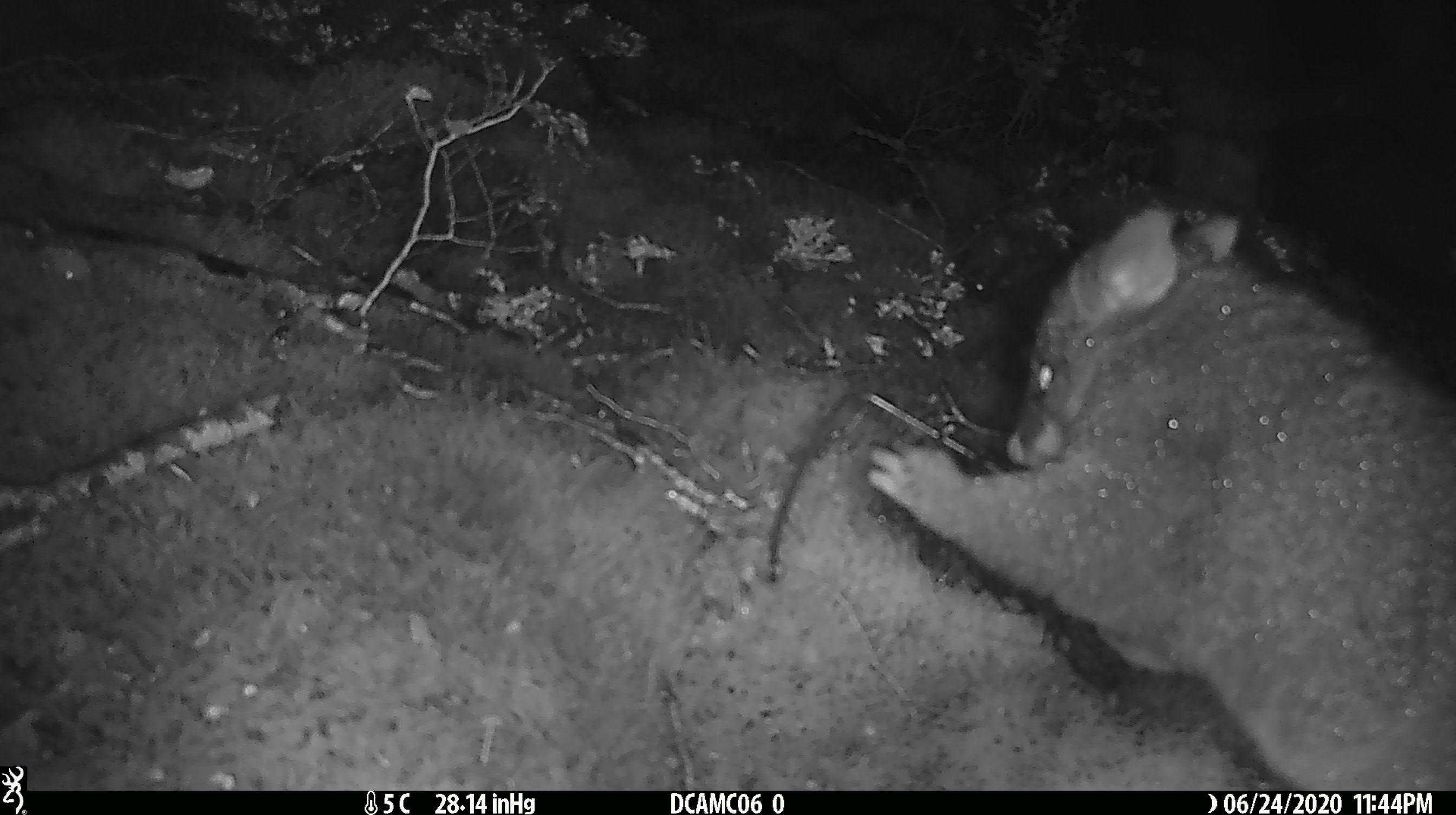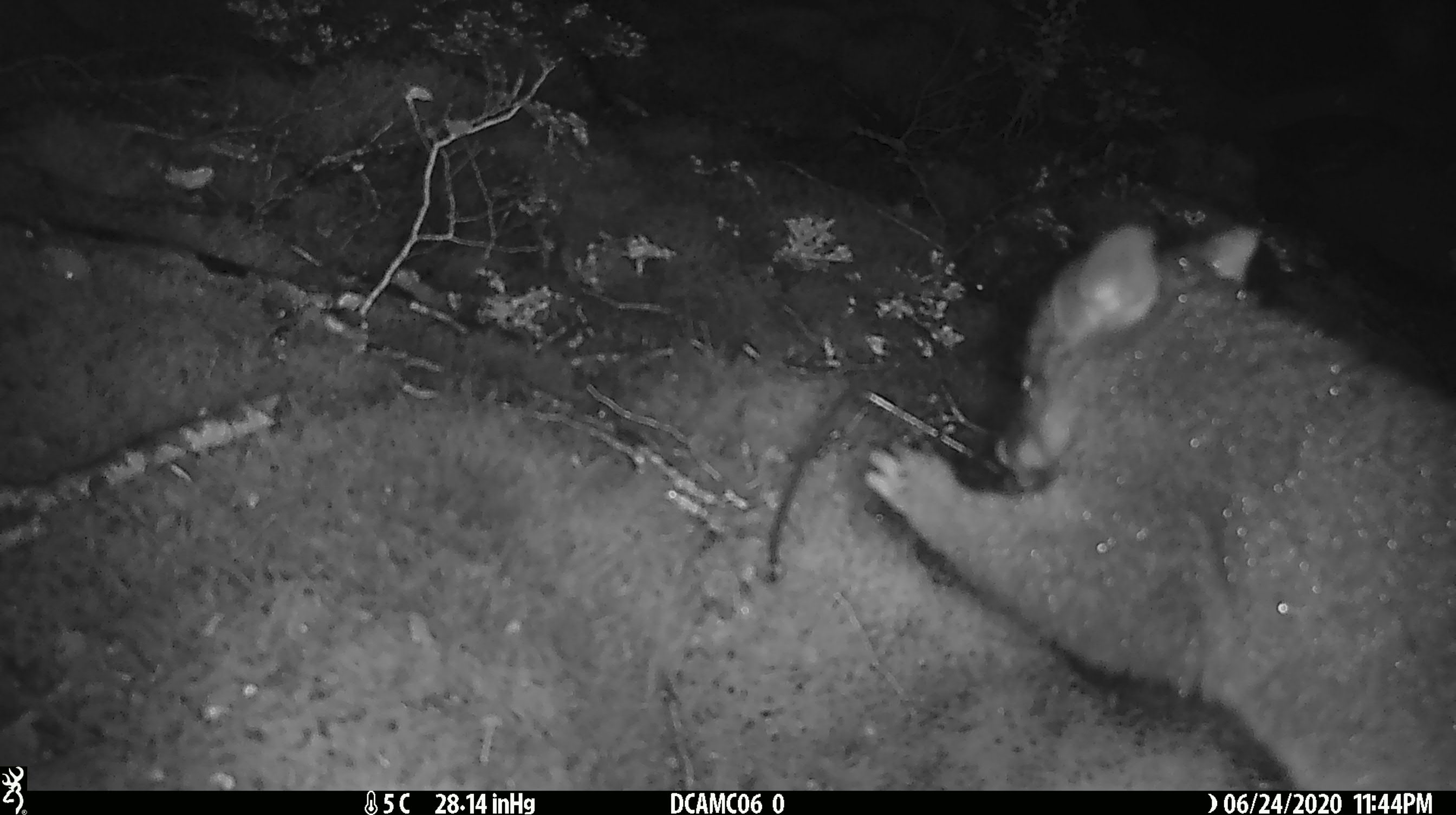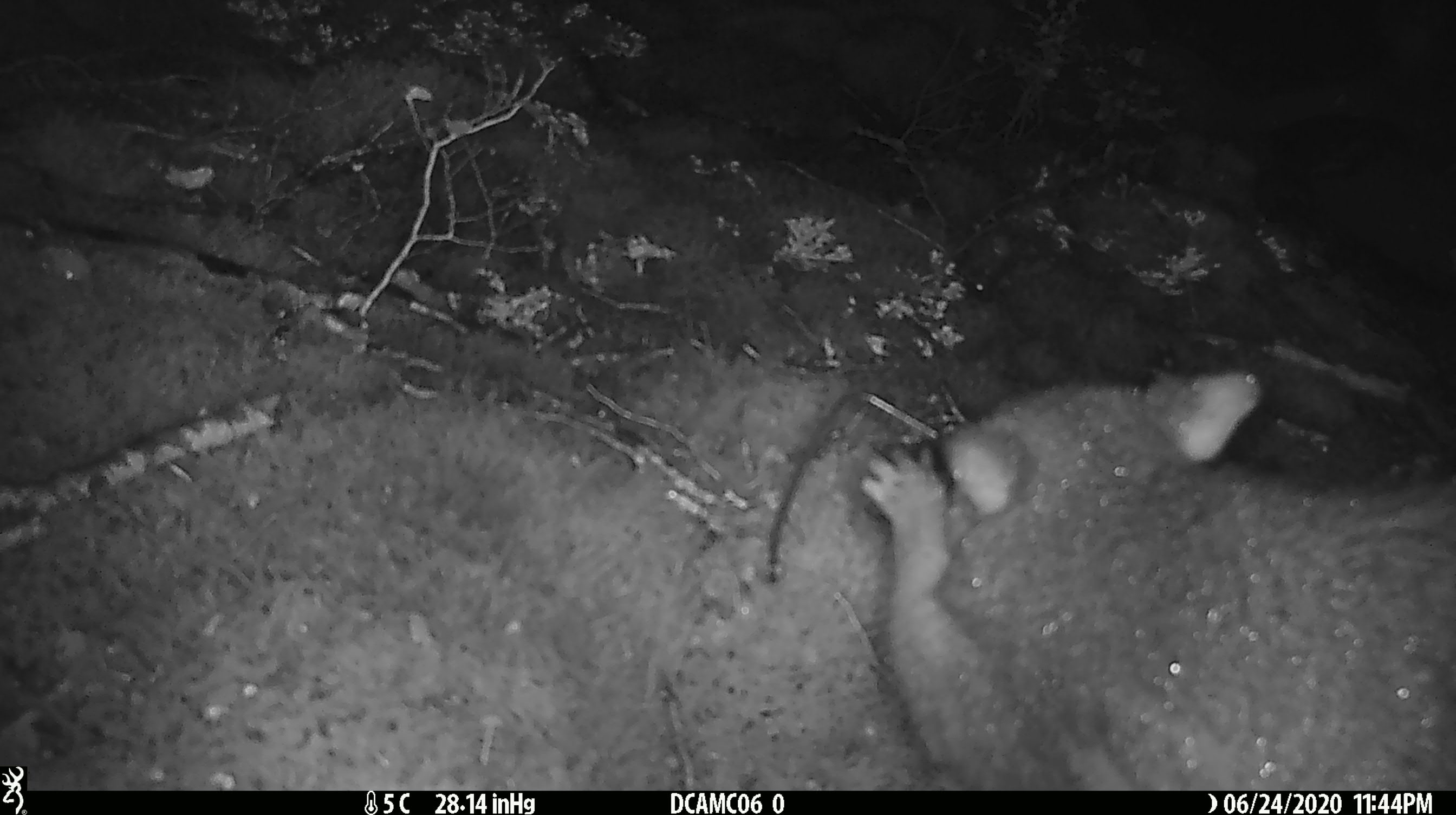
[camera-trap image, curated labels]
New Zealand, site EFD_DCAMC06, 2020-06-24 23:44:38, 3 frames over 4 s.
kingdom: Animalia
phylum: Chordata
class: Mammalia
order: Diprotodontia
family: Phalangeridae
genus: Trichosurus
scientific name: Trichosurus vulpecula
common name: common brushtail possum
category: possum